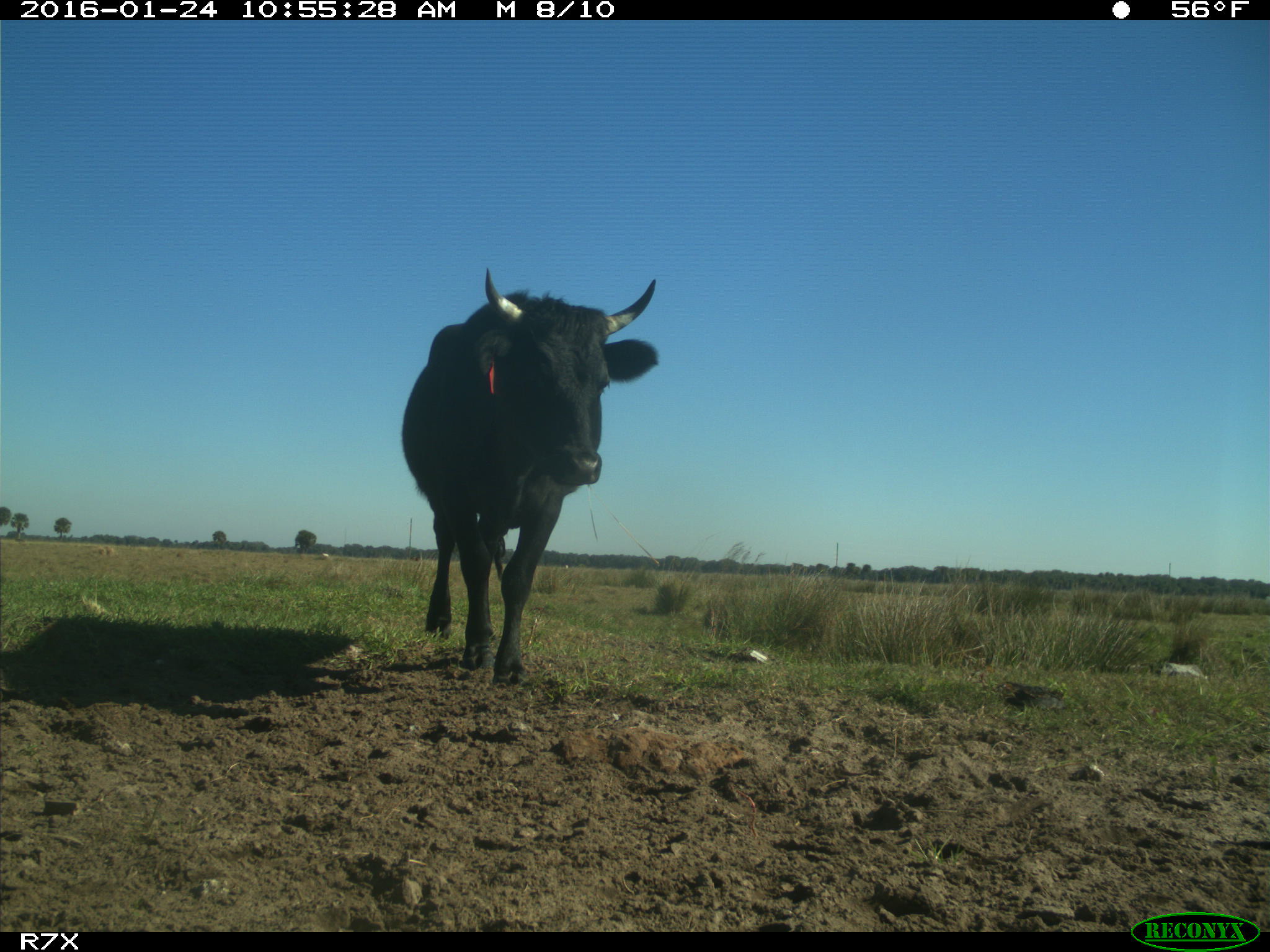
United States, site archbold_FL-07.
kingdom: Animalia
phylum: Chordata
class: Mammalia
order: Artiodactyla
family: Bovidae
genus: Bos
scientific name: Bos taurus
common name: domestic cow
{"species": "Bos taurus (domestic cow)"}